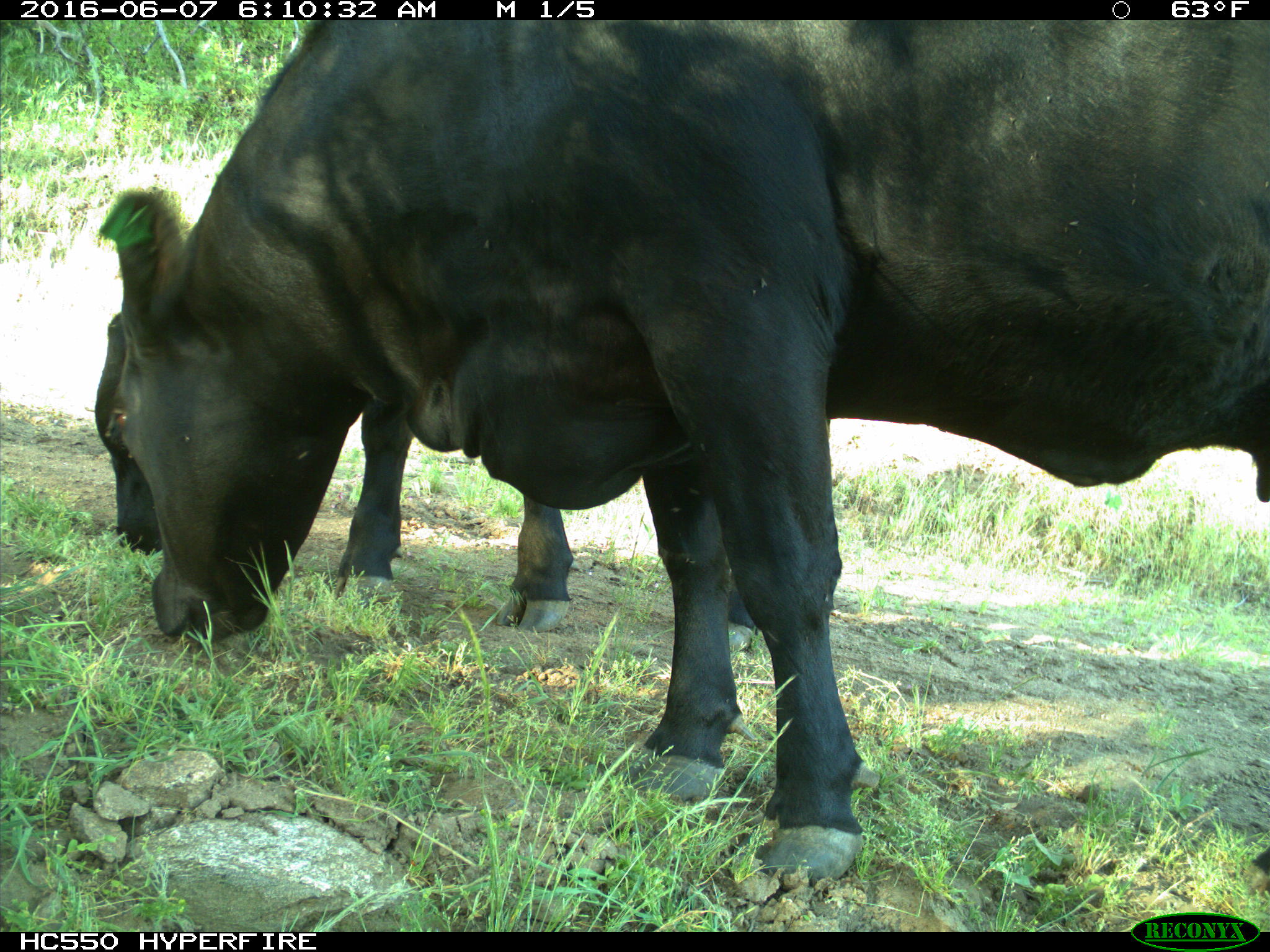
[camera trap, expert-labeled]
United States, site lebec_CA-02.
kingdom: Animalia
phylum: Chordata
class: Mammalia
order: Artiodactyla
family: Bovidae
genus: Bos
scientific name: Bos taurus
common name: domestic cow